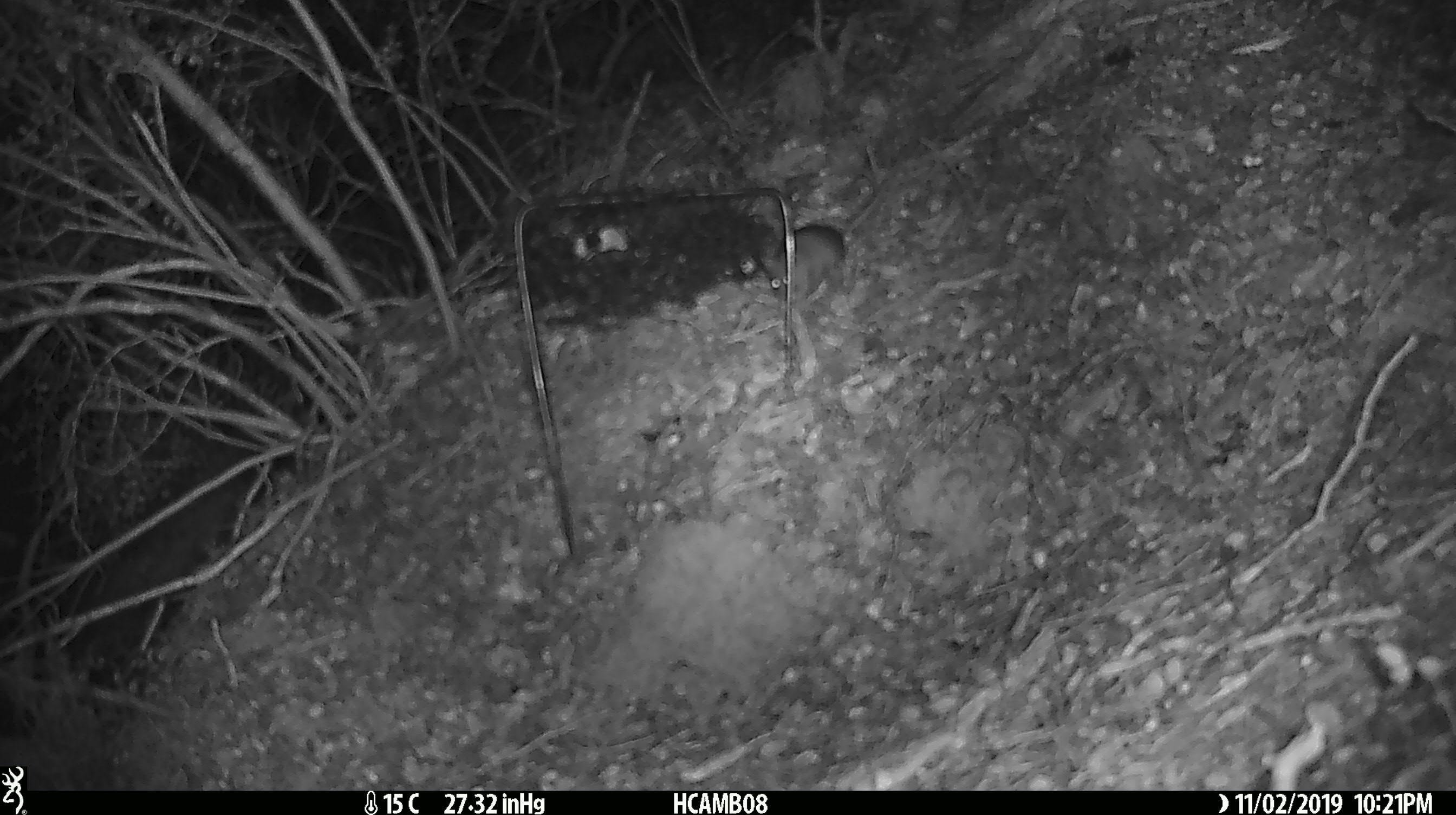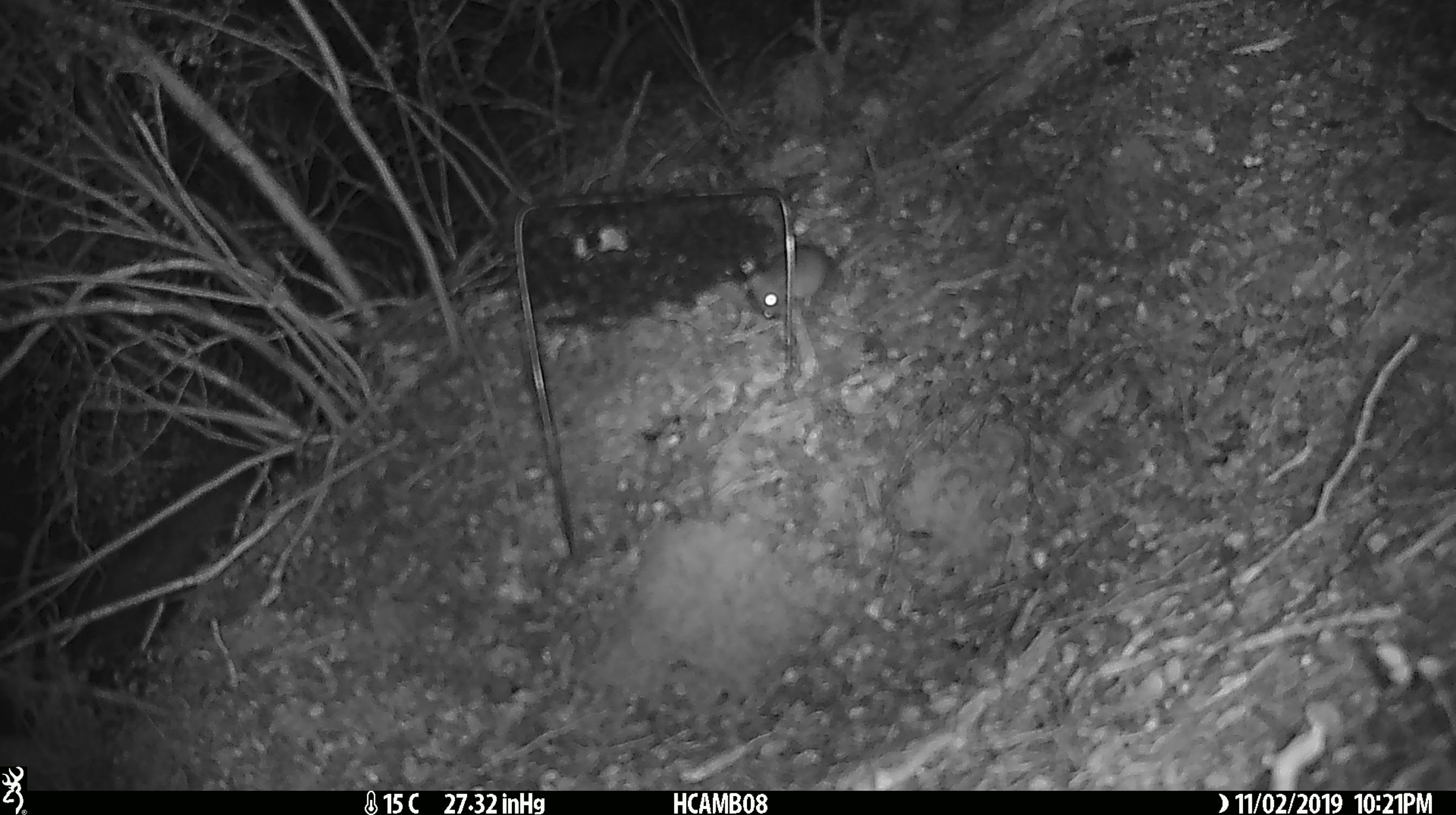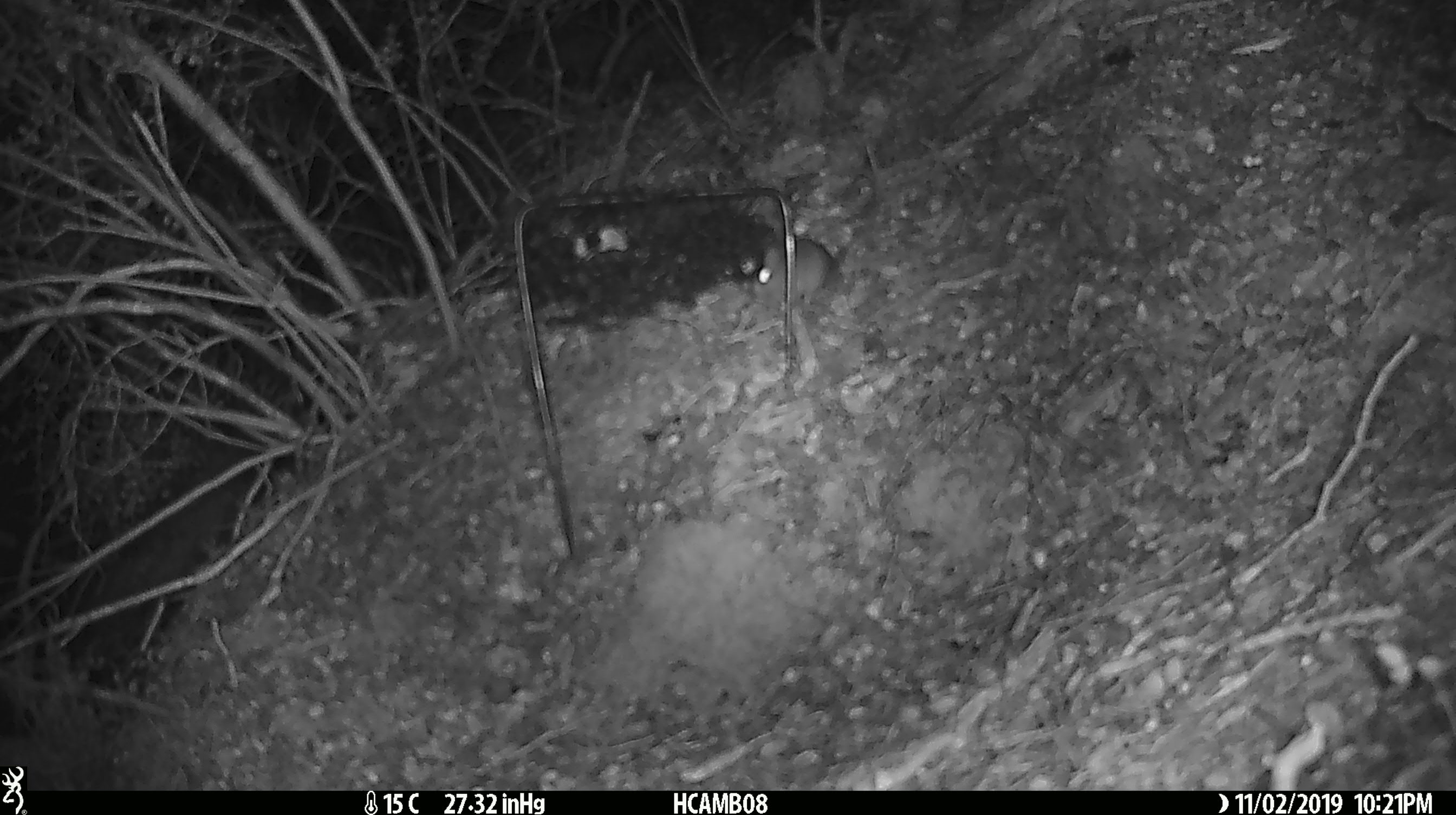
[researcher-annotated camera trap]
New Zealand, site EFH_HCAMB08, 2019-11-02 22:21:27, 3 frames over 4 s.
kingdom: Animalia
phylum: Chordata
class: Mammalia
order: Rodentia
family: Muridae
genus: Mus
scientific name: Mus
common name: mouse